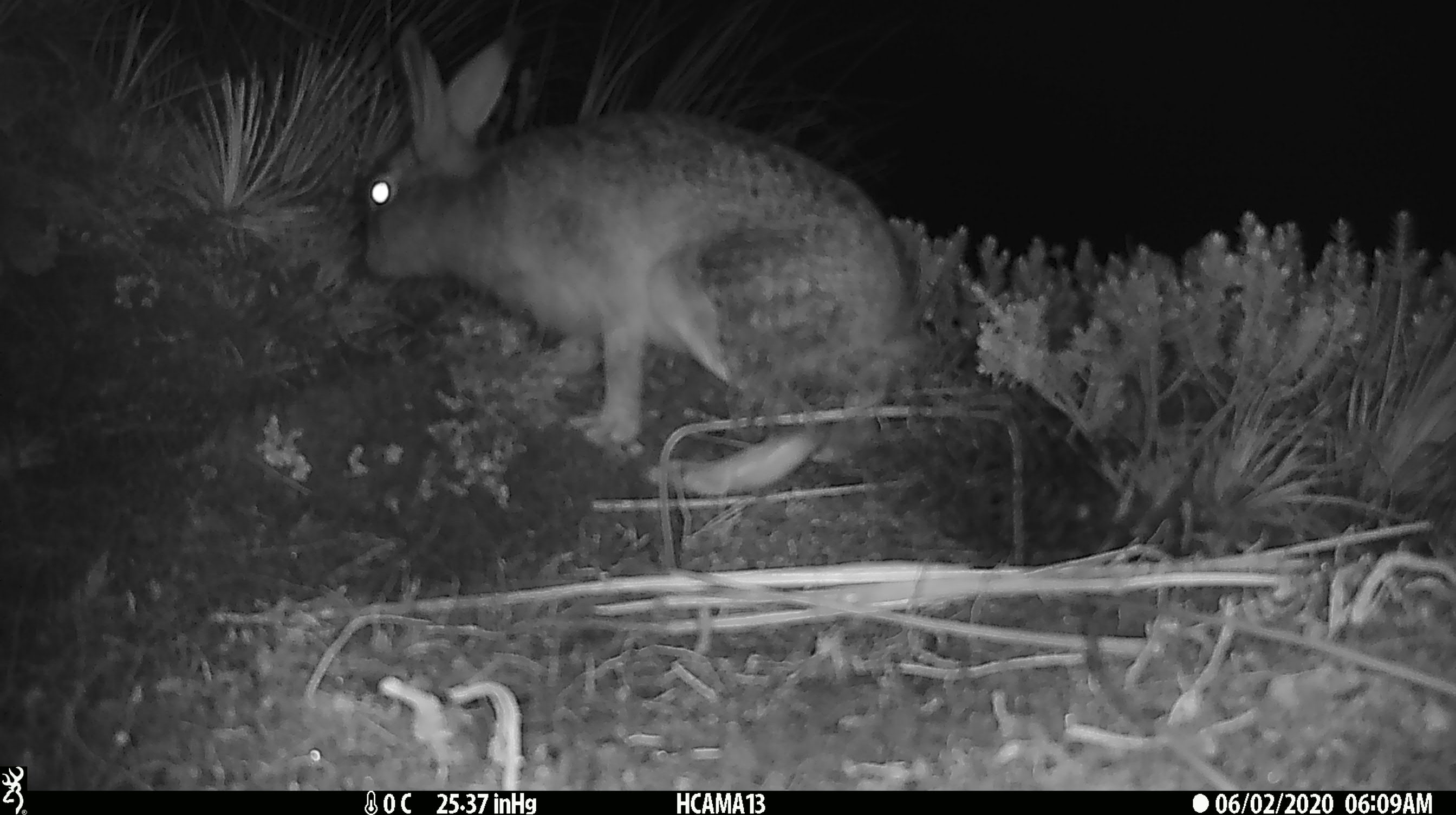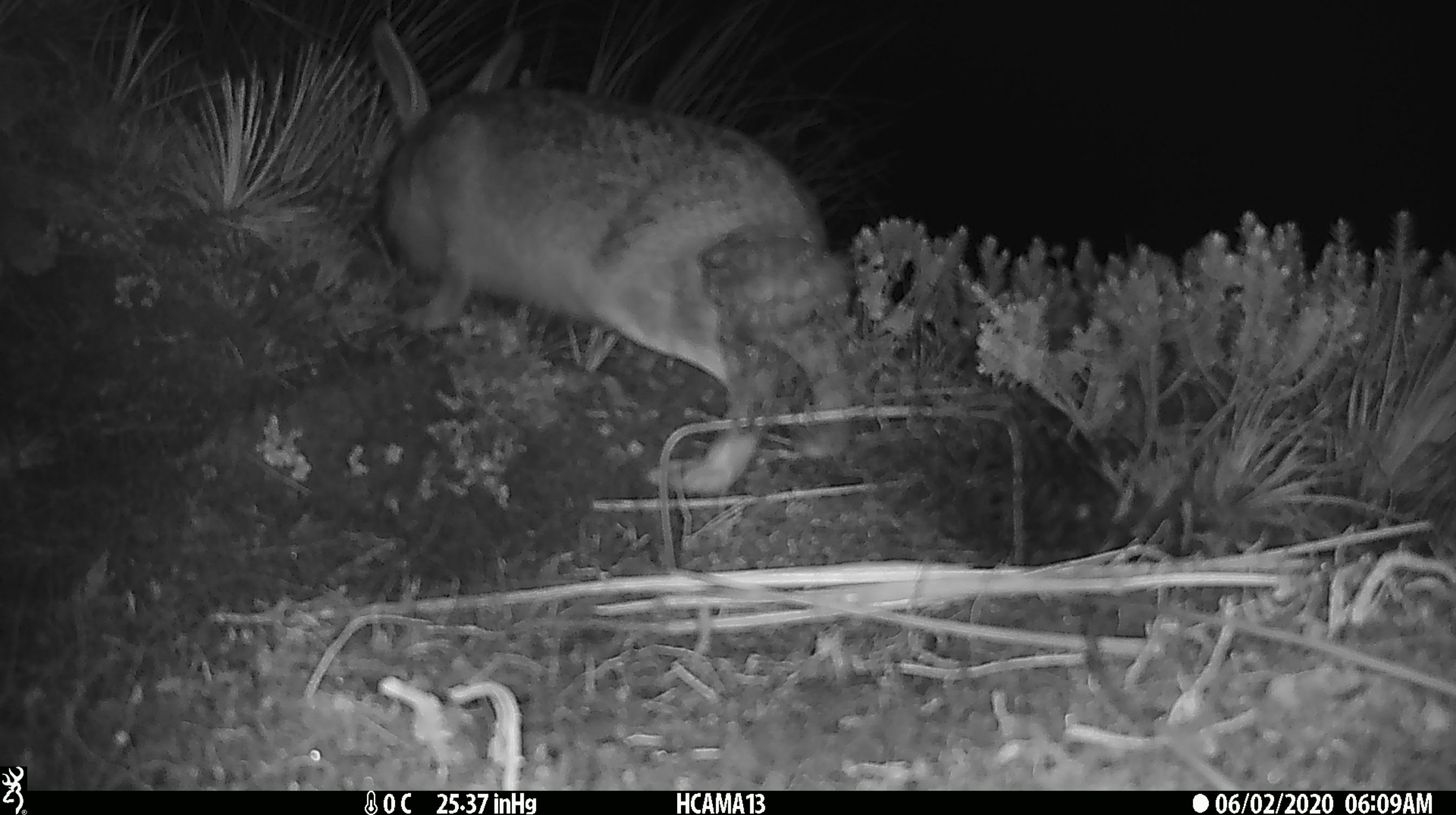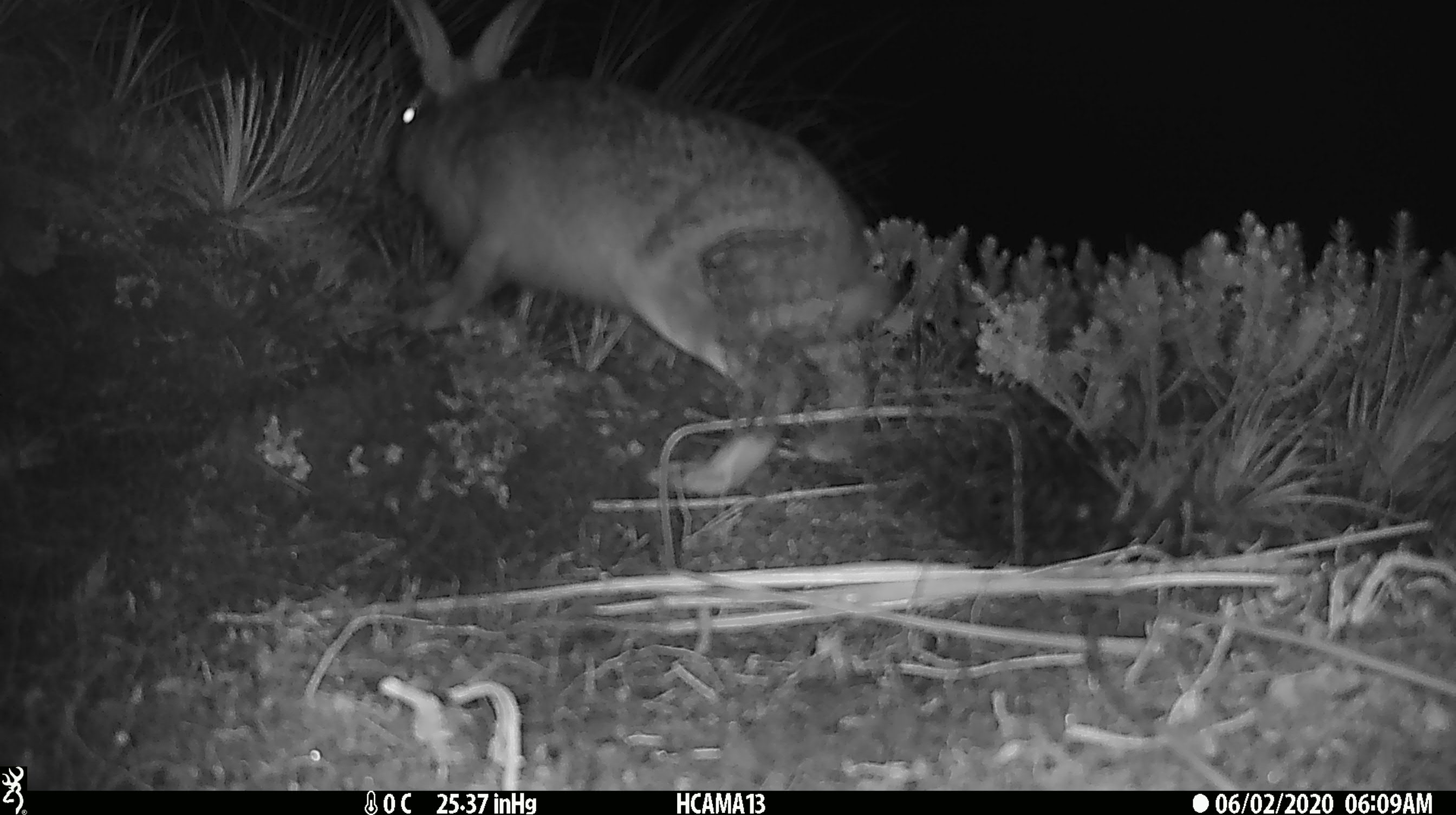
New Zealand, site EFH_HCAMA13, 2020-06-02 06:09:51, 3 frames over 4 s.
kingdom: Animalia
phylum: Chordata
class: Mammalia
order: Lagomorpha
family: Leporidae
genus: Lepus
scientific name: Lepus europaeus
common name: brown hare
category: hare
Hare (brown hare) (Lepus europaeus).